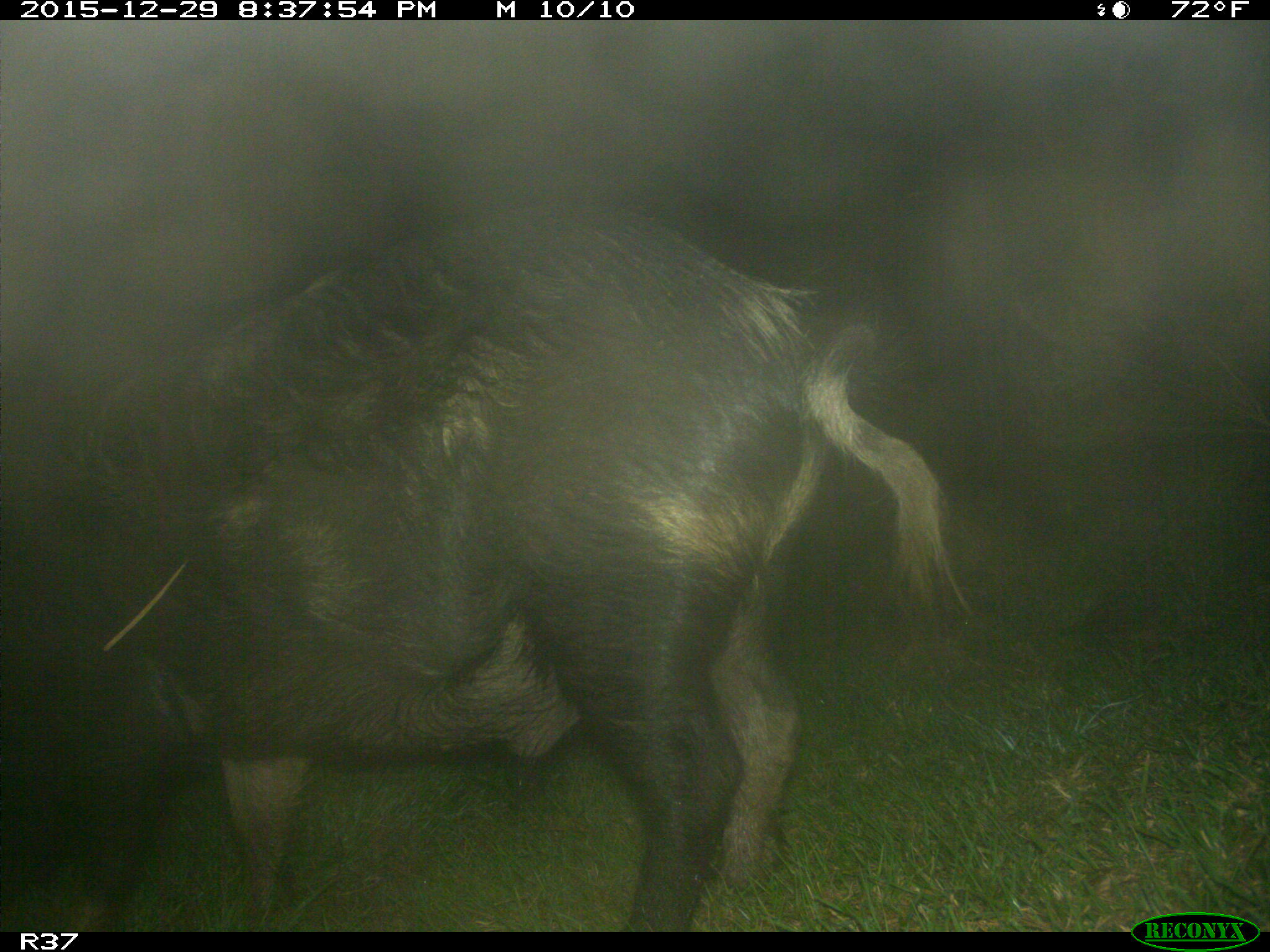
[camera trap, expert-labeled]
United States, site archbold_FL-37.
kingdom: Animalia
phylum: Chordata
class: Mammalia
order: Artiodactyla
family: Suidae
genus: Sus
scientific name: Sus scrofa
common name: wild boar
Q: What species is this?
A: Sus scrofa (wild boar).